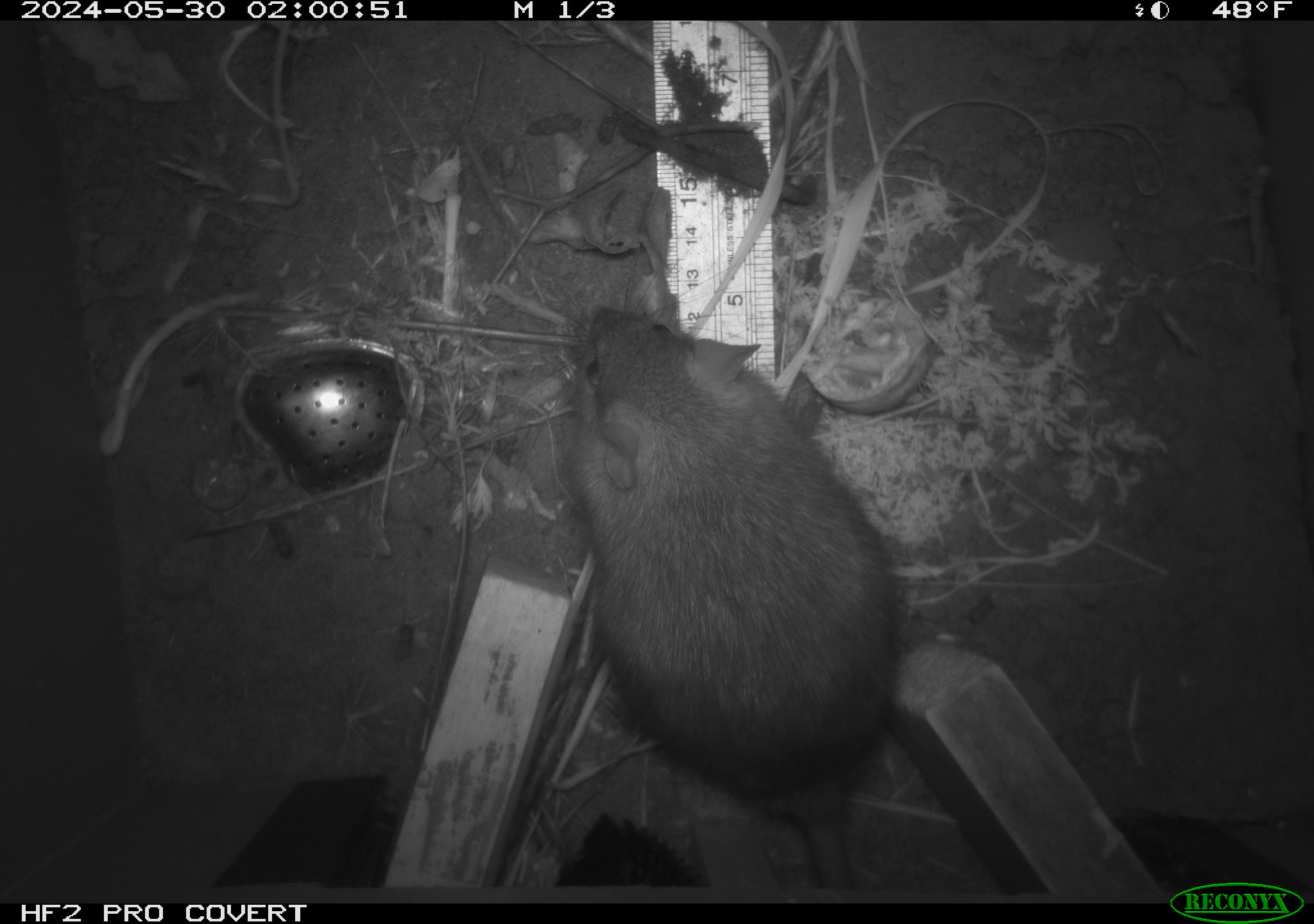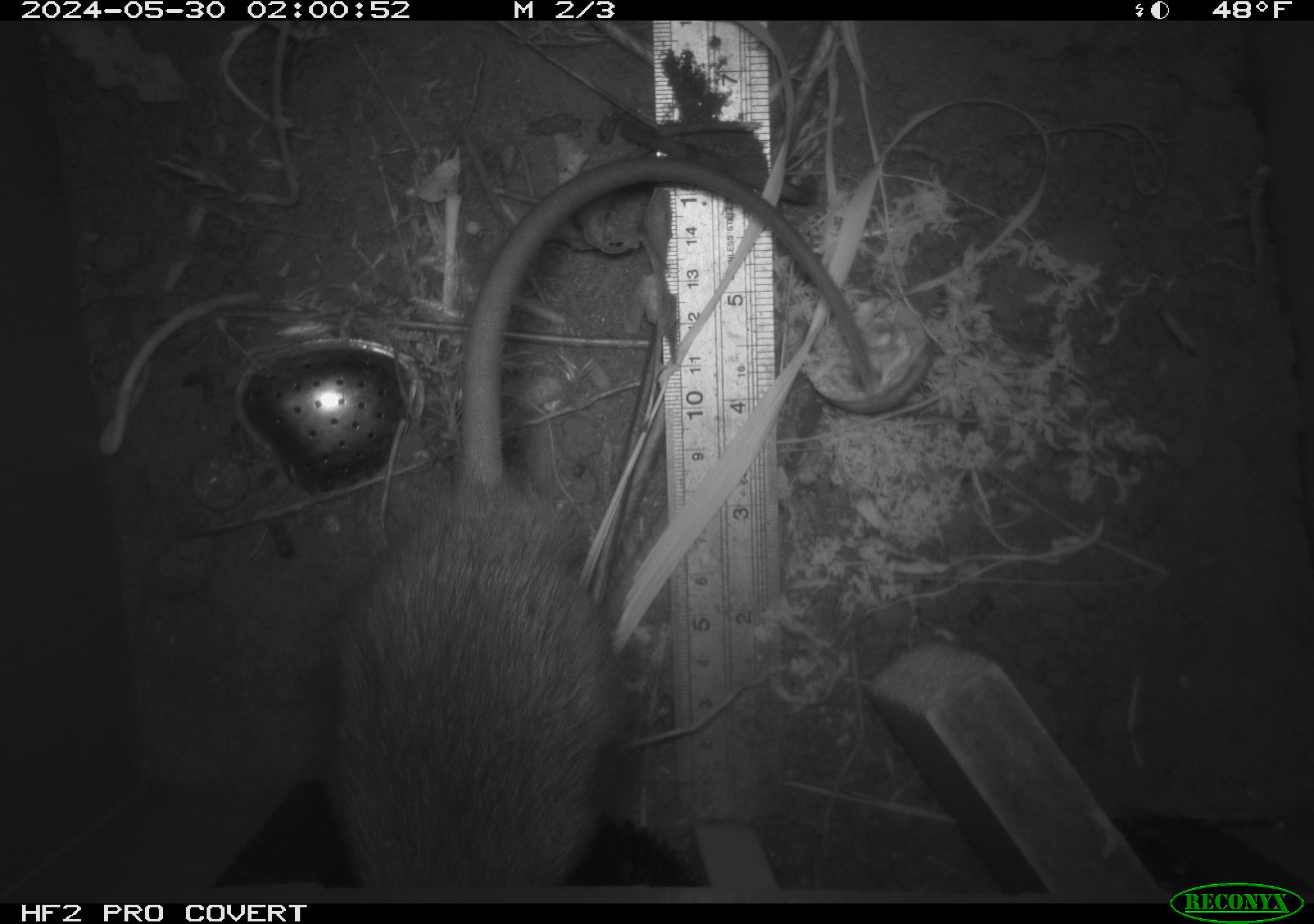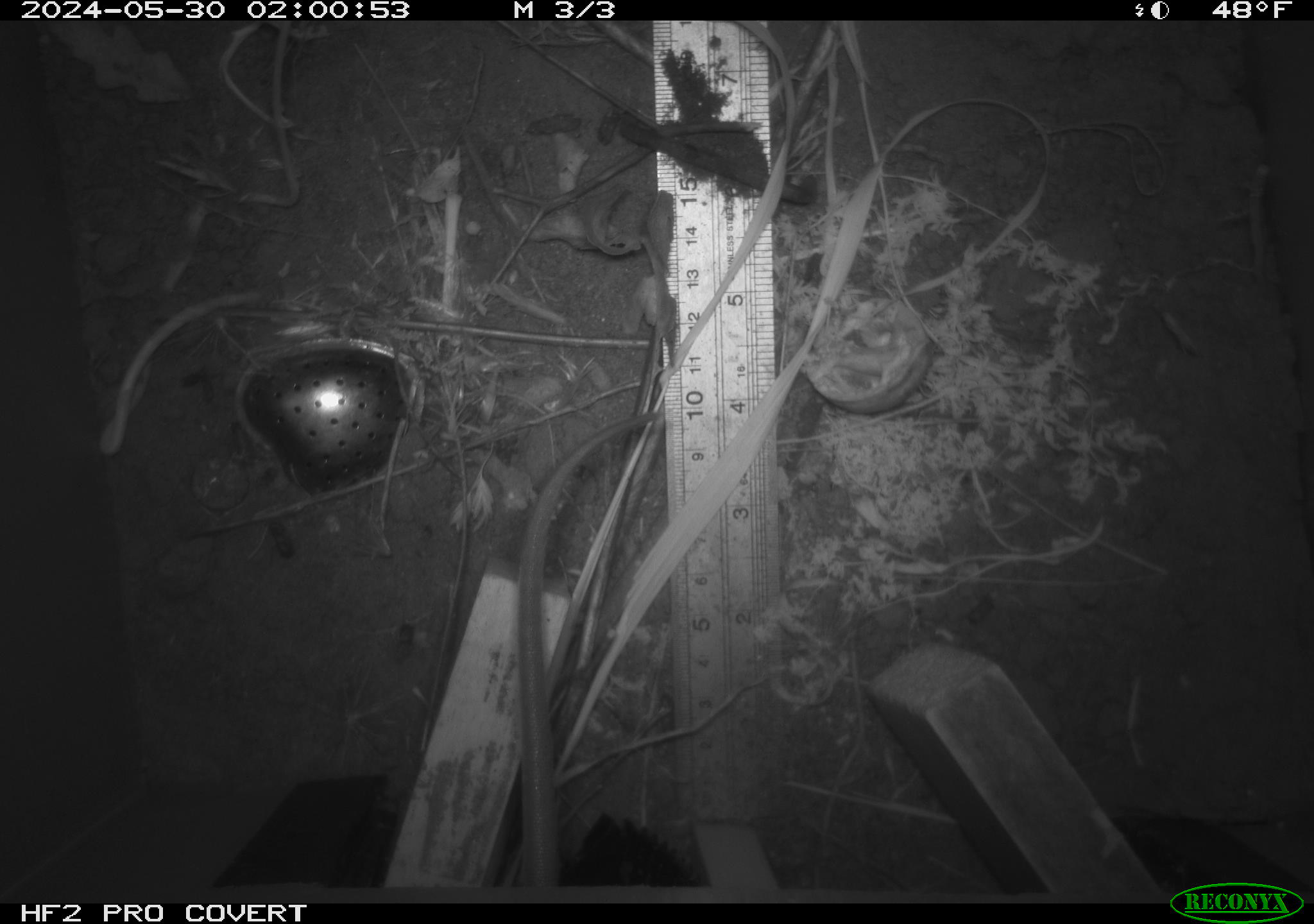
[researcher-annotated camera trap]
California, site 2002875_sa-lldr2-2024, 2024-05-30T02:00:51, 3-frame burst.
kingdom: Animalia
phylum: Chordata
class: Mammalia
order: Rodentia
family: Muridae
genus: Rattus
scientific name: Rattus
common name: rat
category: rattus species